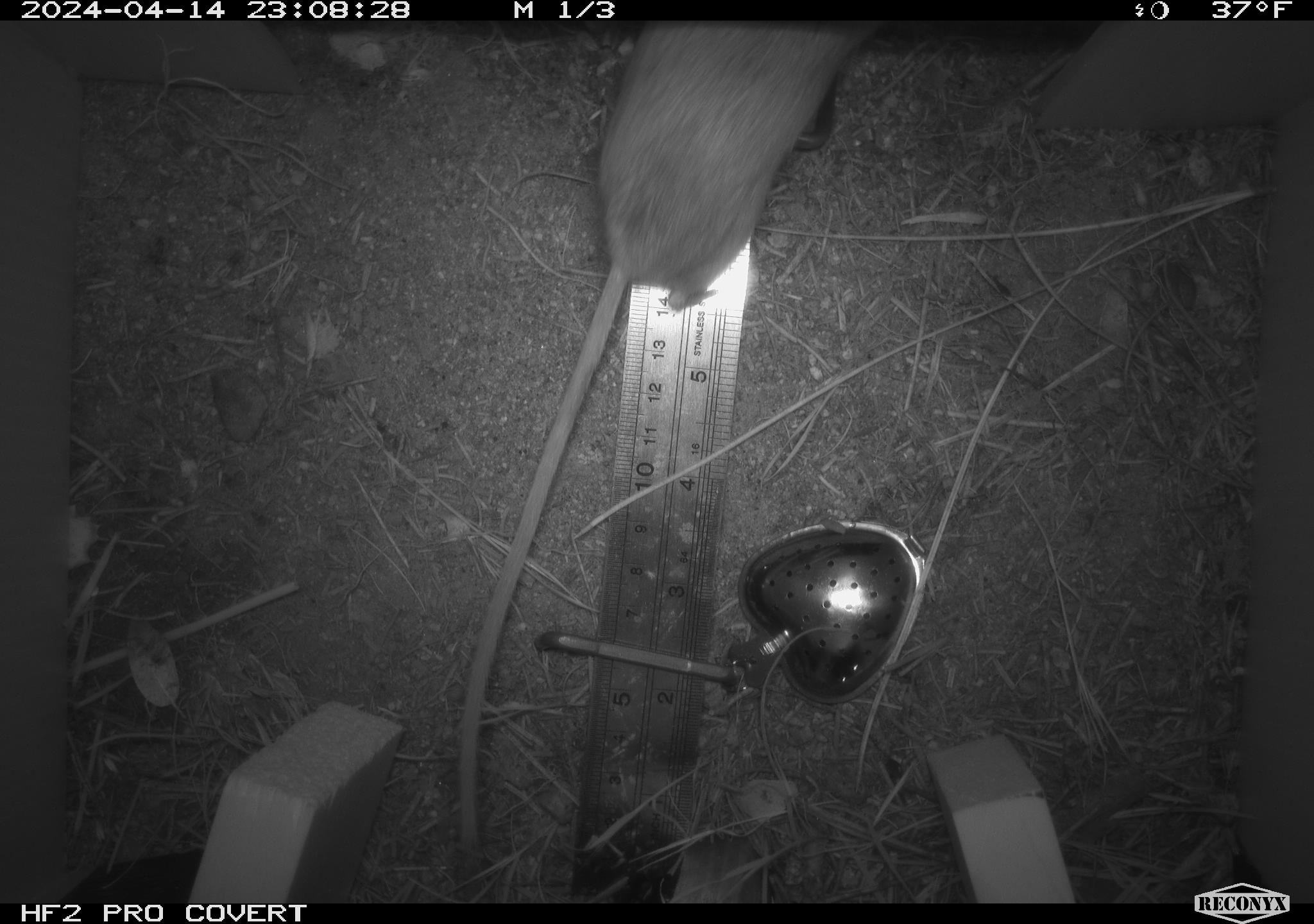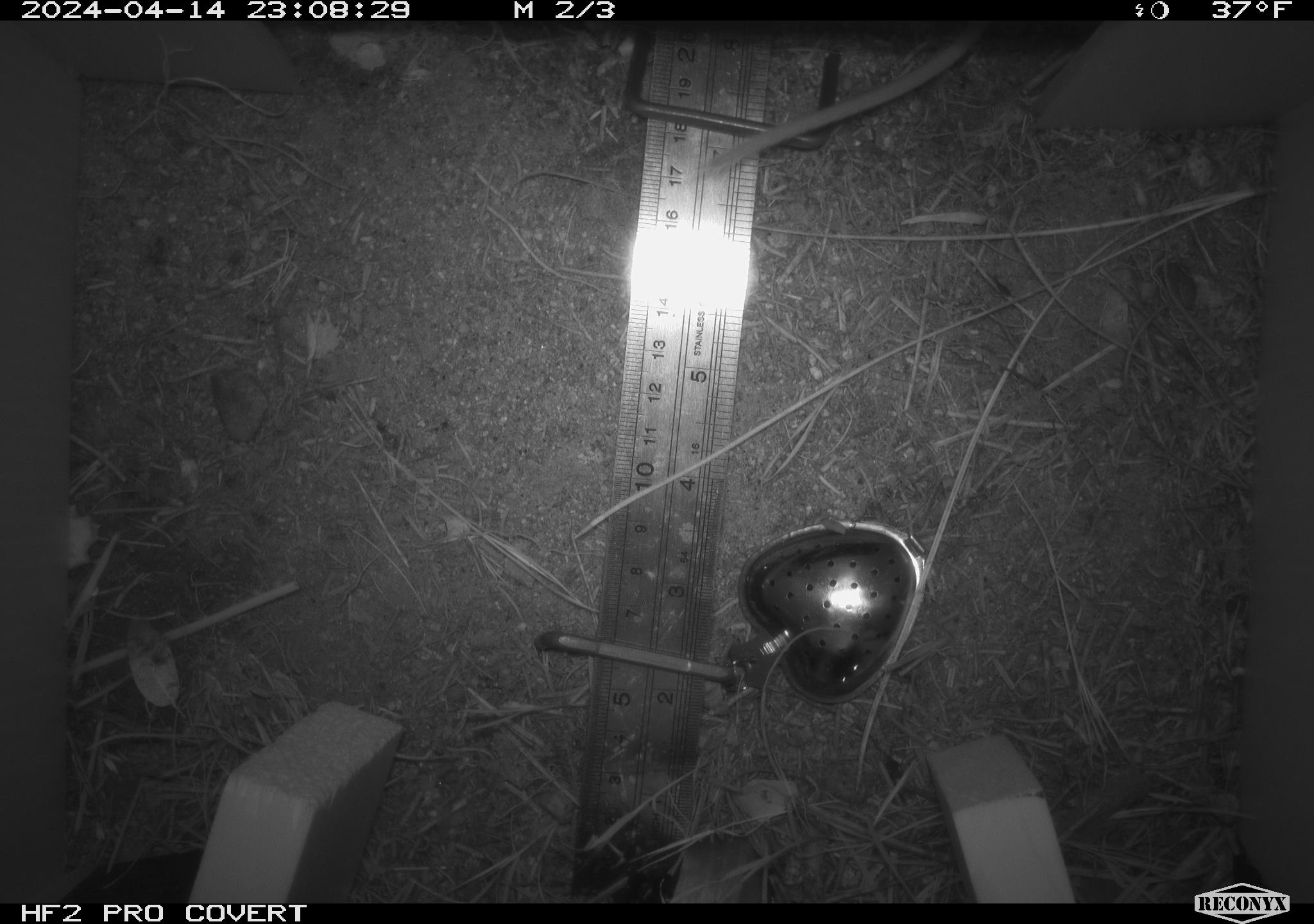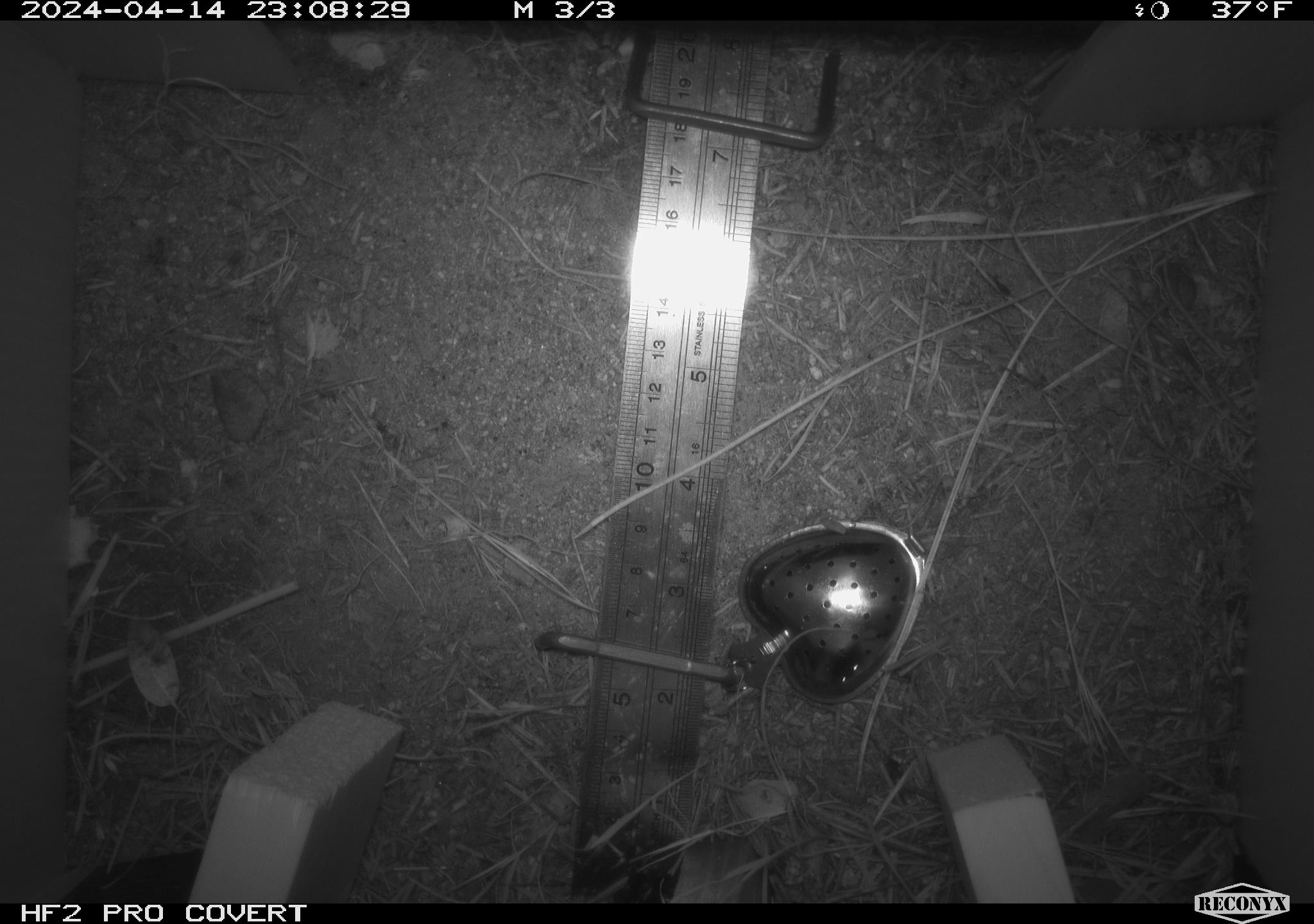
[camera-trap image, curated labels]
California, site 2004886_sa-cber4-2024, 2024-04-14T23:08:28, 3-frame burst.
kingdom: Animalia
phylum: Chordata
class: Mammalia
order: Rodentia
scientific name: Rodentia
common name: mouse species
Mouse species (Rodentia).